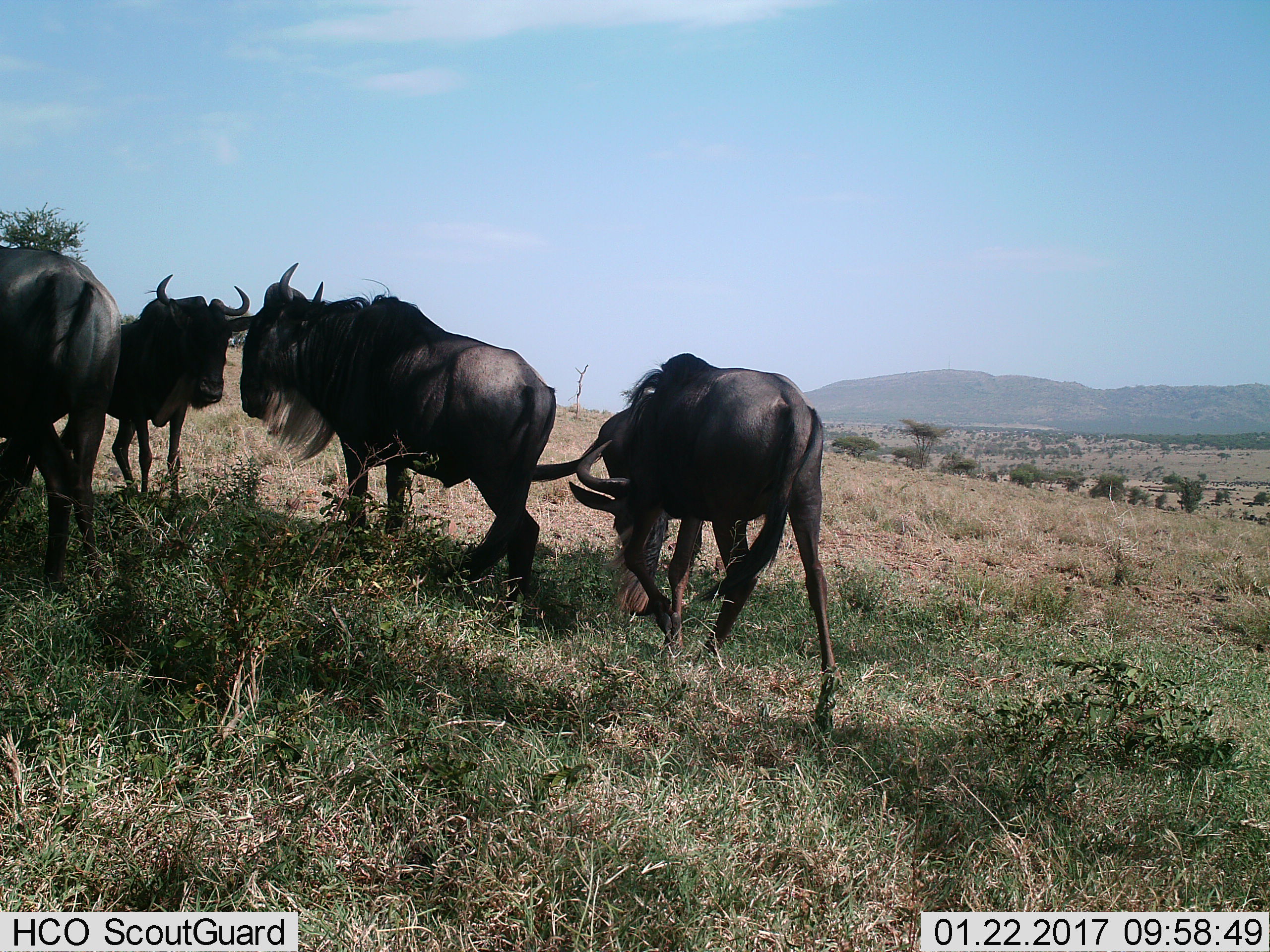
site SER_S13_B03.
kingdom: Animalia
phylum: Chordata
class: Mammalia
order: Artiodactyla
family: Bovidae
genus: Connochaetes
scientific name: Connochaetes taurinus taurinus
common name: blue wildebeest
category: wildebeestblue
Wildebeestblue (blue wildebeest) (Connochaetes taurinus taurinus), count 4. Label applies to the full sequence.